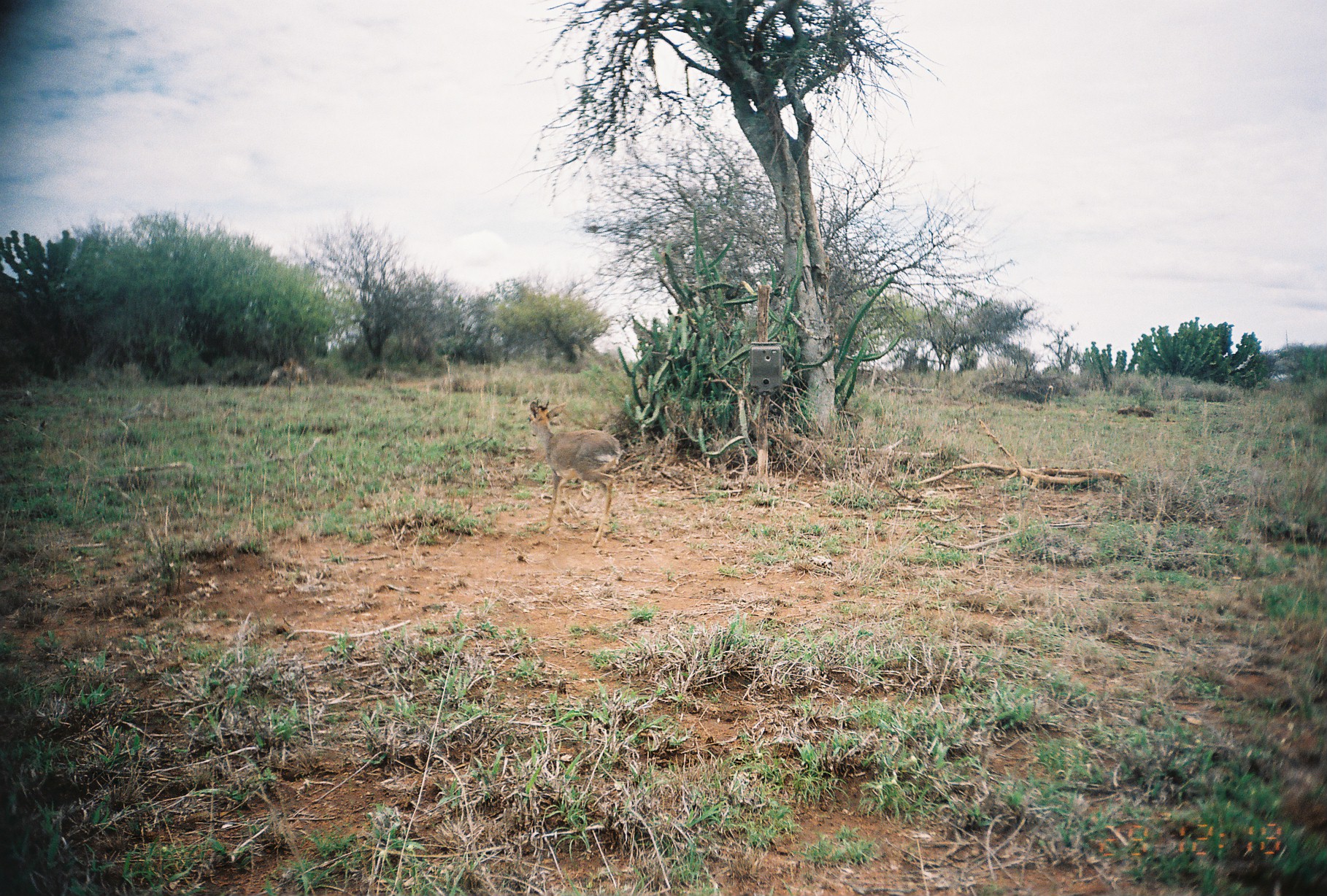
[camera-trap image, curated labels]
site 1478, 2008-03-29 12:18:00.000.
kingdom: Animalia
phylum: Chordata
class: Mammalia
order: Artiodactyla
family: Bovidae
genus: Madoqua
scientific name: Madoqua guentheri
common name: günther's dik-dik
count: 1